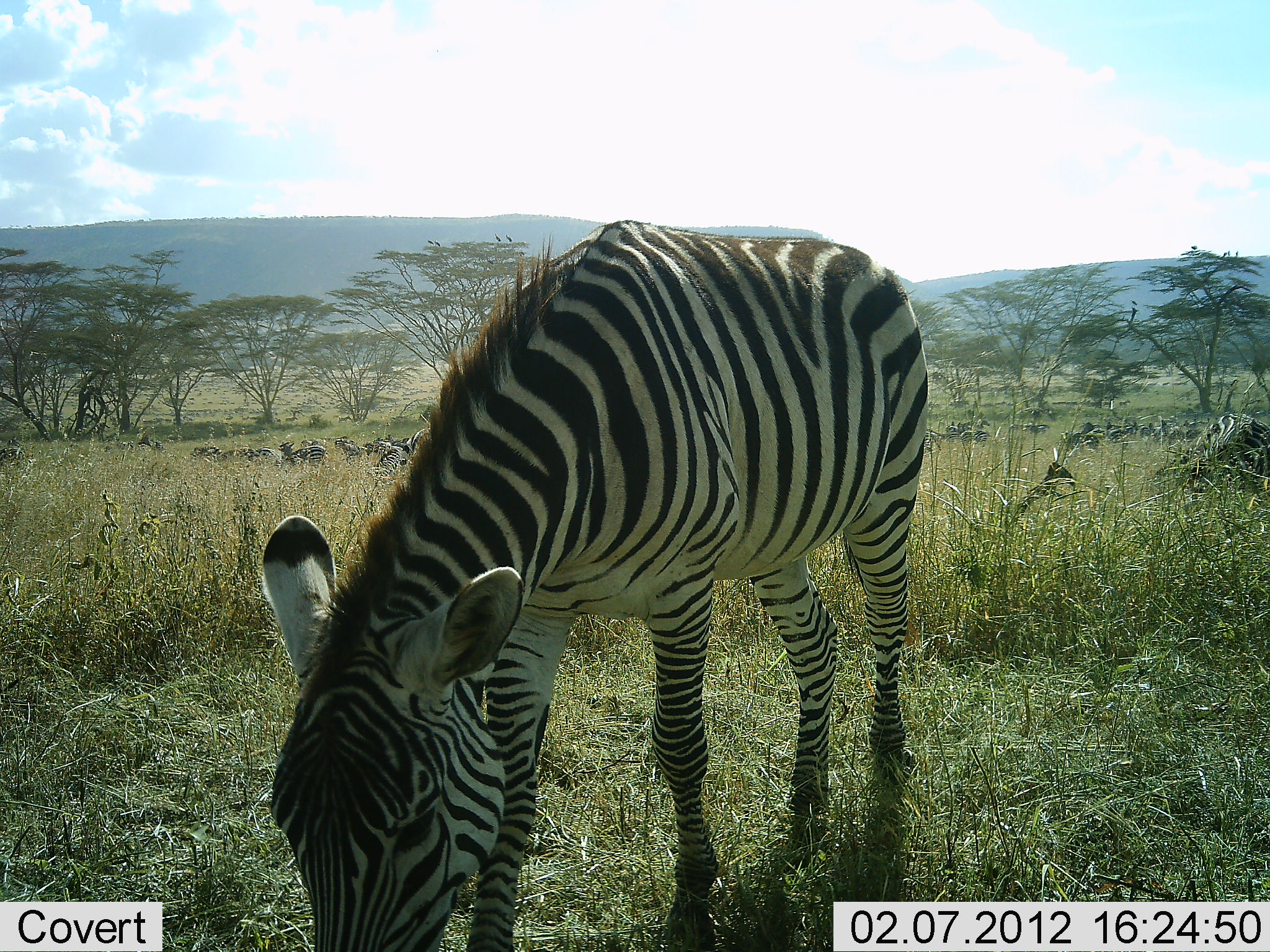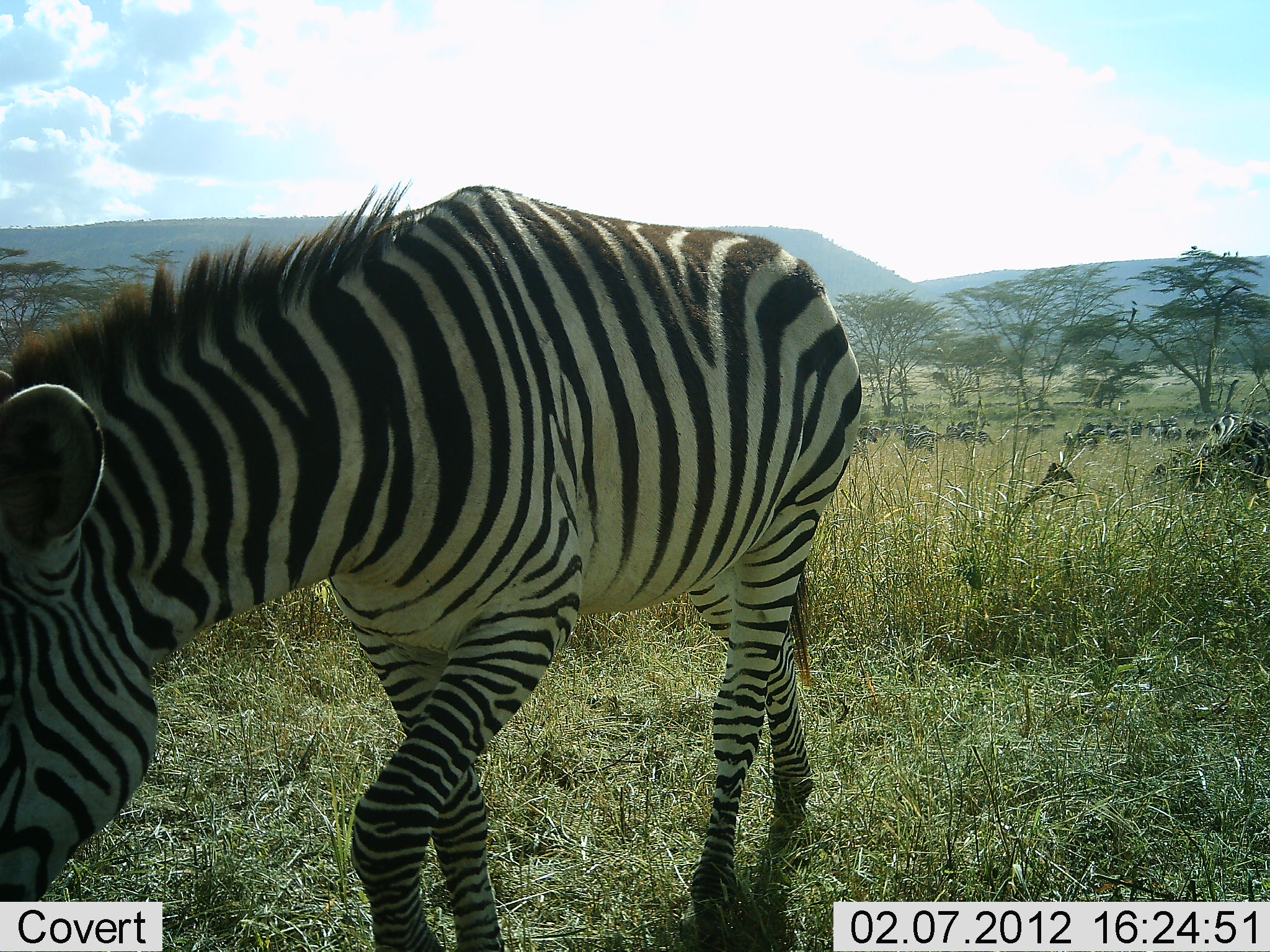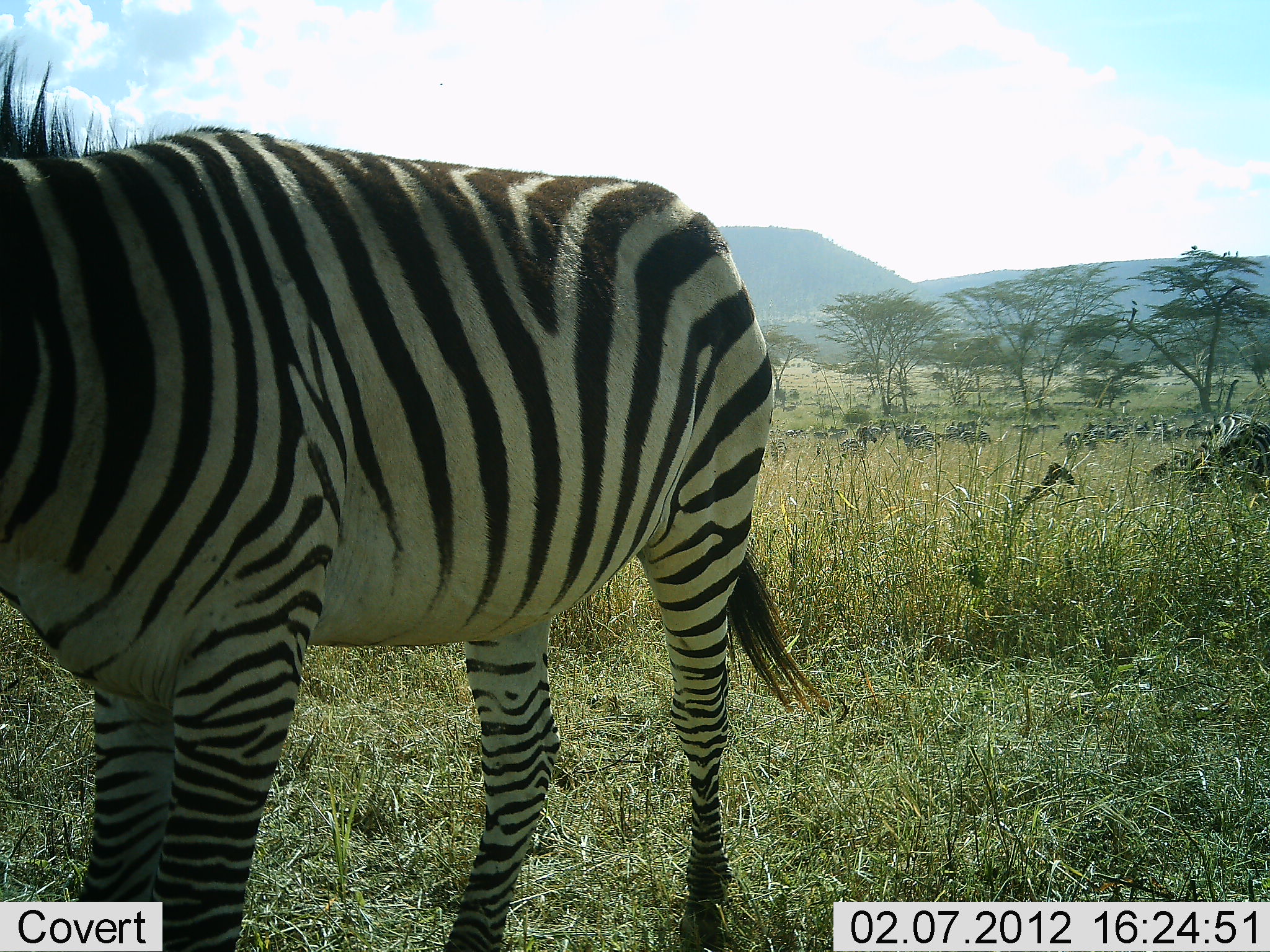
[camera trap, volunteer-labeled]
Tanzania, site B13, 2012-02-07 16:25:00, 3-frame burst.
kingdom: Animalia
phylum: Chordata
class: Mammalia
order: Perissodactyla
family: Equidae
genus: Equus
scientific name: Equus quagga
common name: plains zebra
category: zebra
Zebra (plains zebra) (Equus quagga), count 1. Behavior (volunteer vote fractions): standing 18%, resting 9%, moving 82%, interacting 0%. Young present (vote fraction): 9%. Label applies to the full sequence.